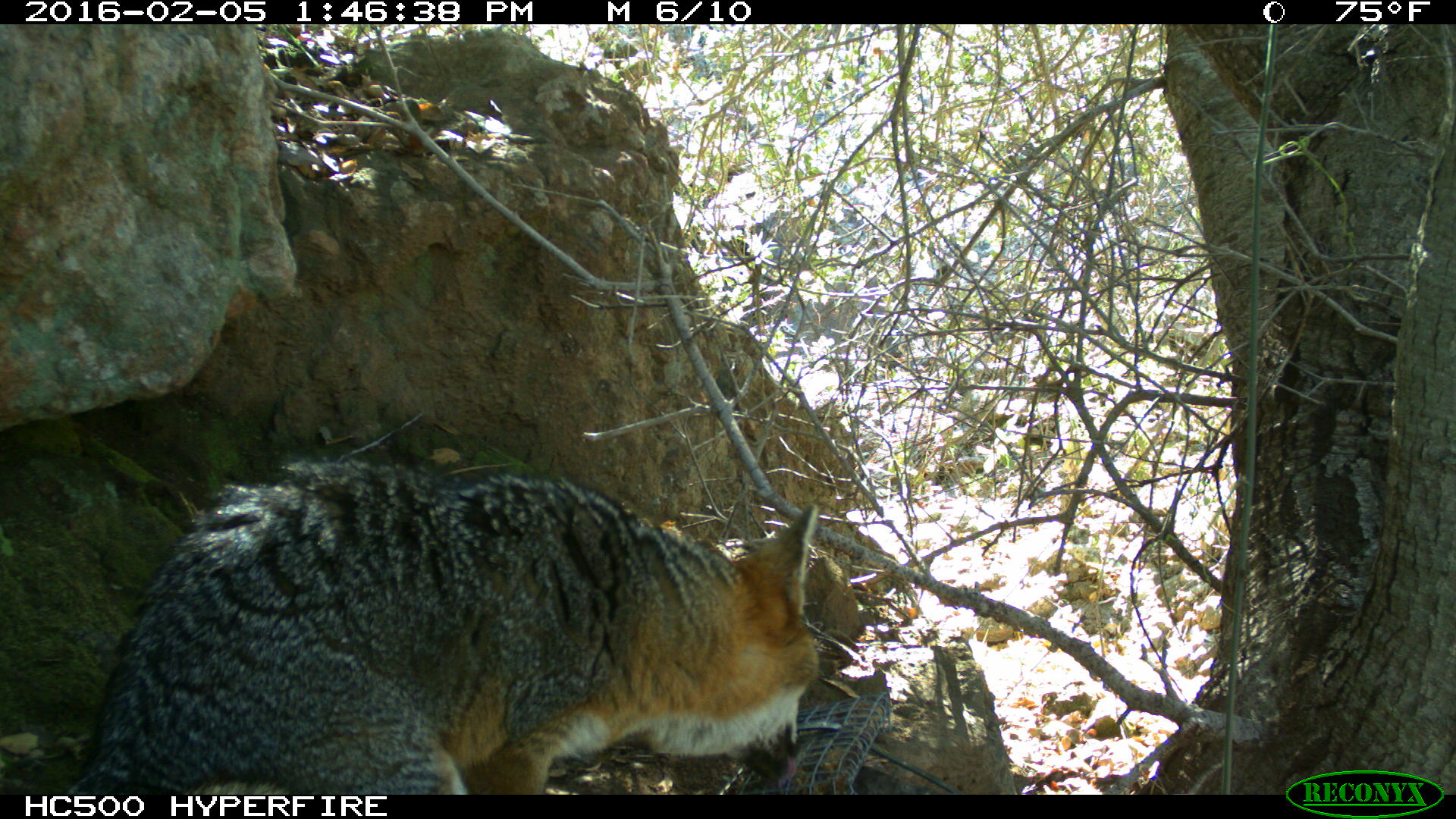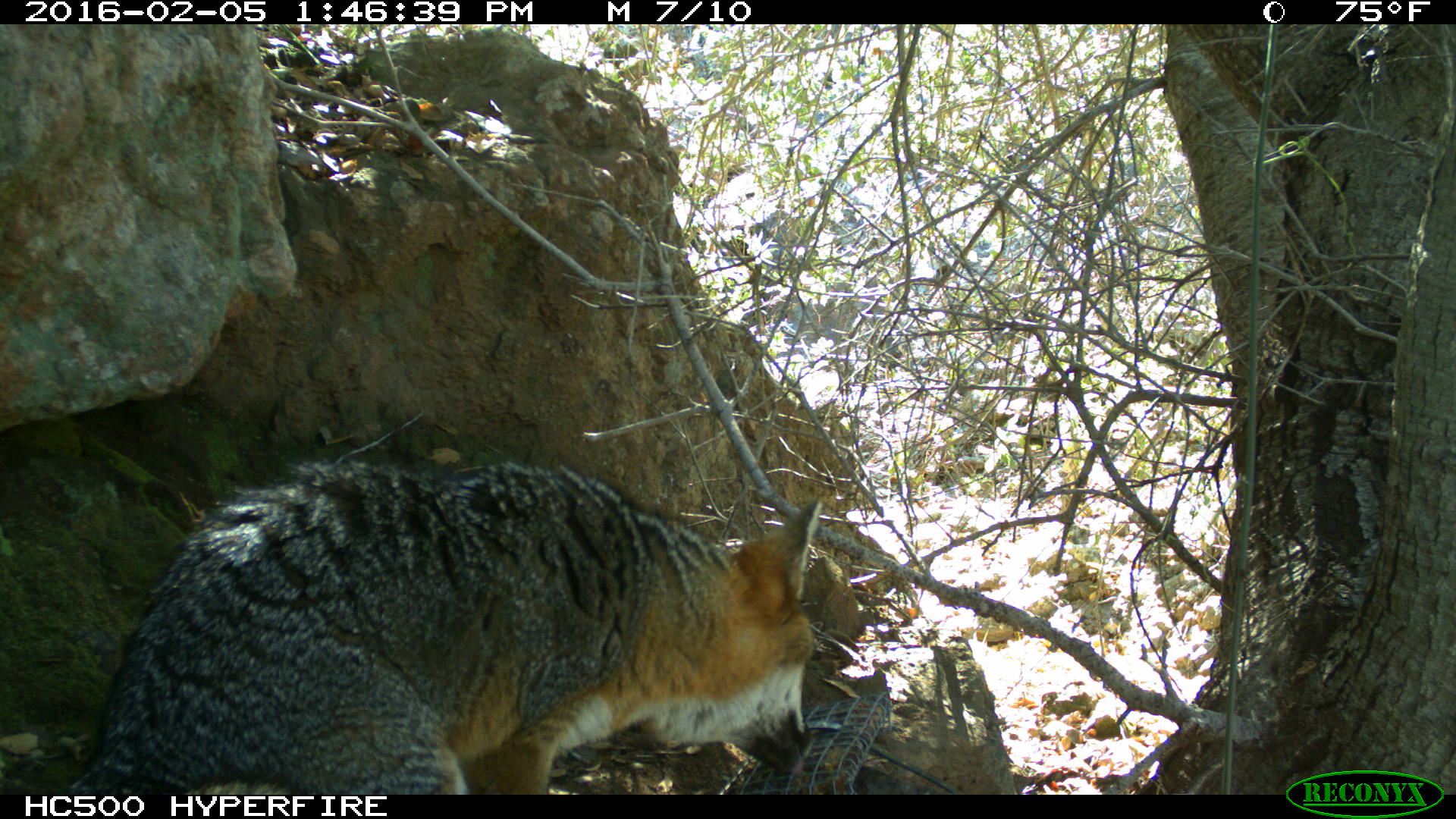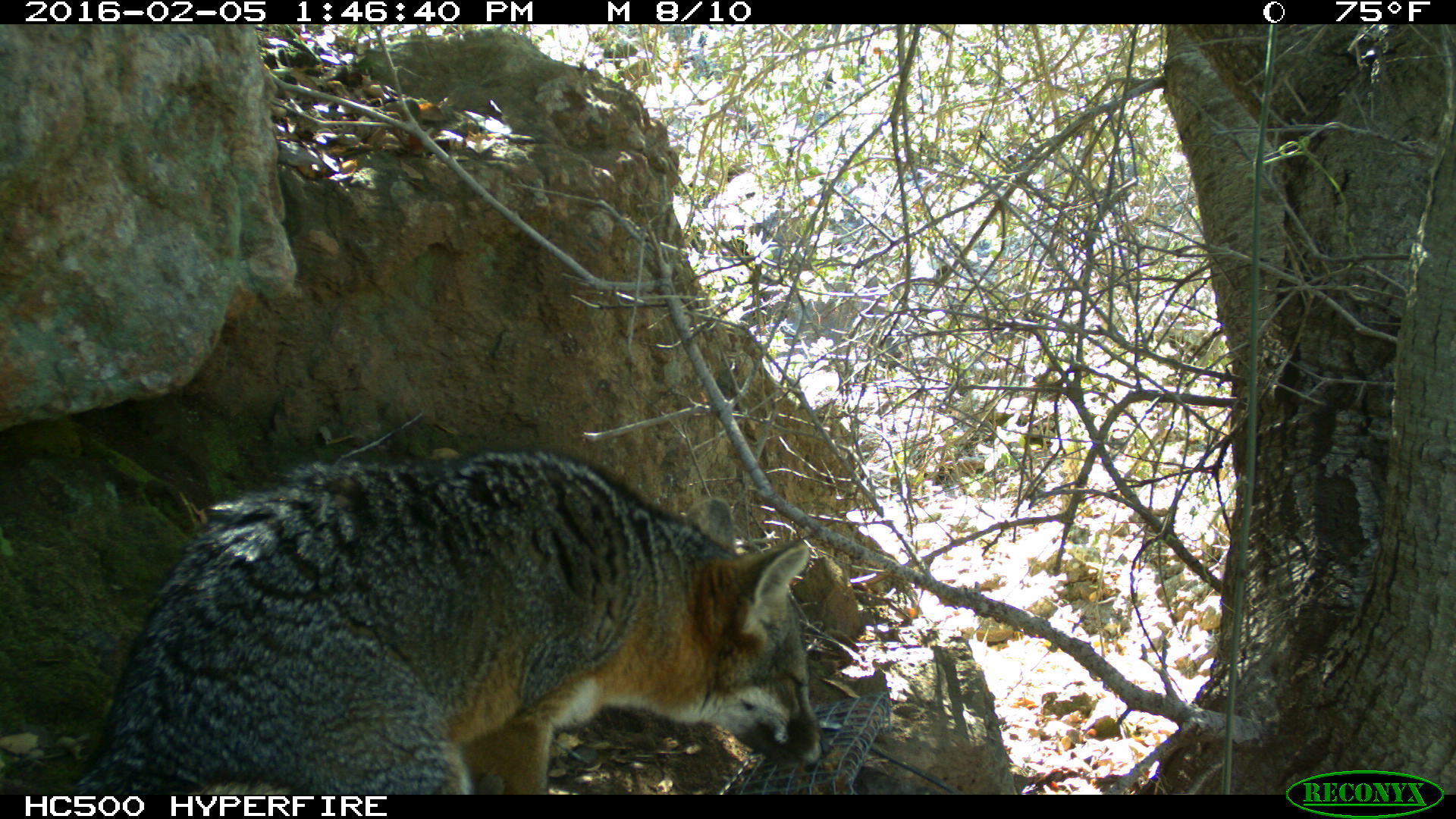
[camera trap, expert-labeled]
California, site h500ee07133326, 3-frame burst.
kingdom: Animalia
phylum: Chordata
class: Mammalia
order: Carnivora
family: Canidae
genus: Urocyon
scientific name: Urocyon littoralis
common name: island fox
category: fox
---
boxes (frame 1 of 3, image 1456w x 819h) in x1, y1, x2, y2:
fox: 62, 457, 821, 794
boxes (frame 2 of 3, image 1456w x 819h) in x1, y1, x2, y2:
fox: 67, 458, 823, 795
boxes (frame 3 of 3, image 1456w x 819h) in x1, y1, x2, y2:
fox: 77, 450, 832, 794